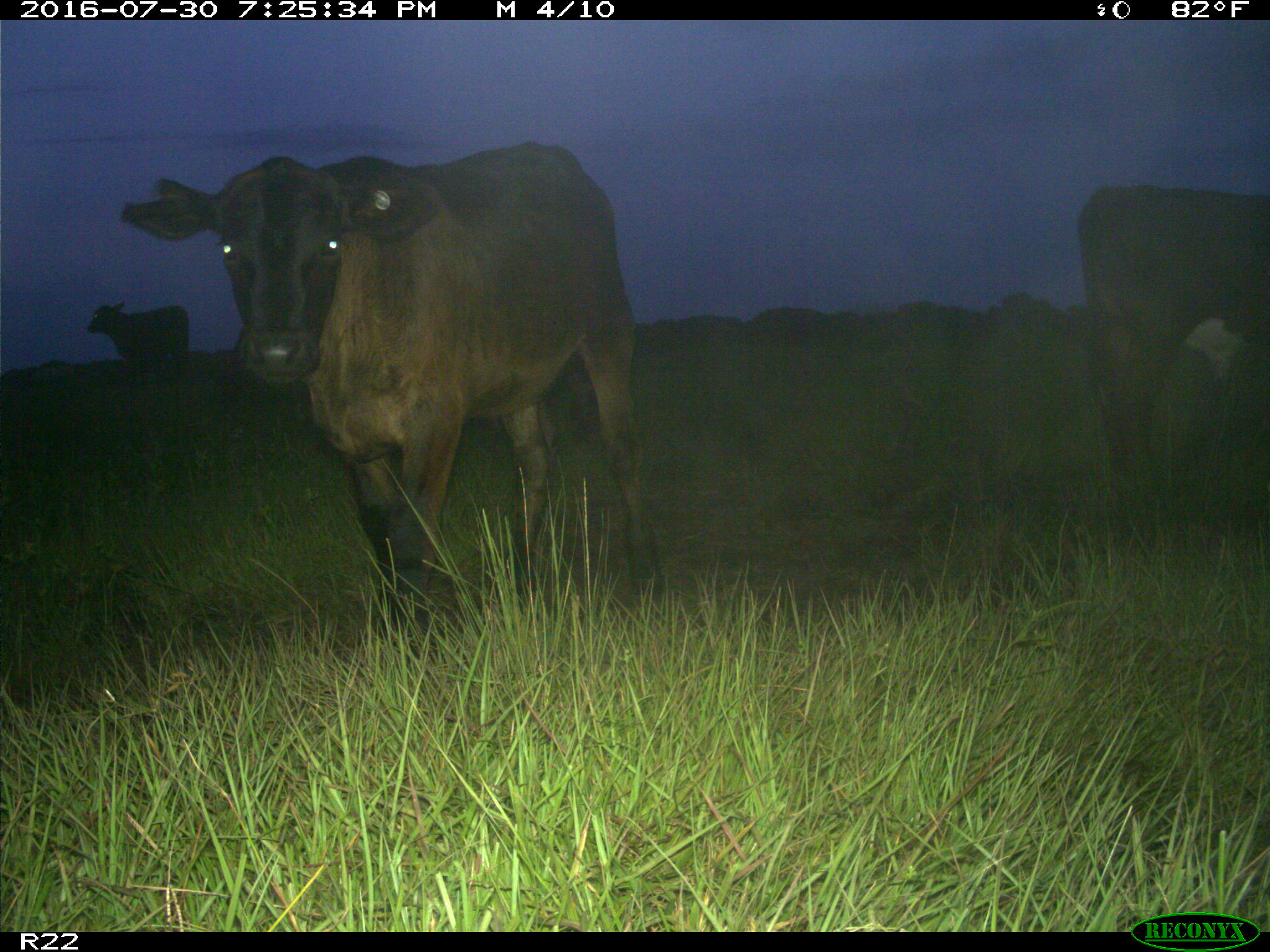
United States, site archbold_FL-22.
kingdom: Animalia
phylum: Chordata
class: Mammalia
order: Artiodactyla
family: Bovidae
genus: Bos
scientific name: Bos taurus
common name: domestic cow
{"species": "Bos taurus (domestic cow)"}